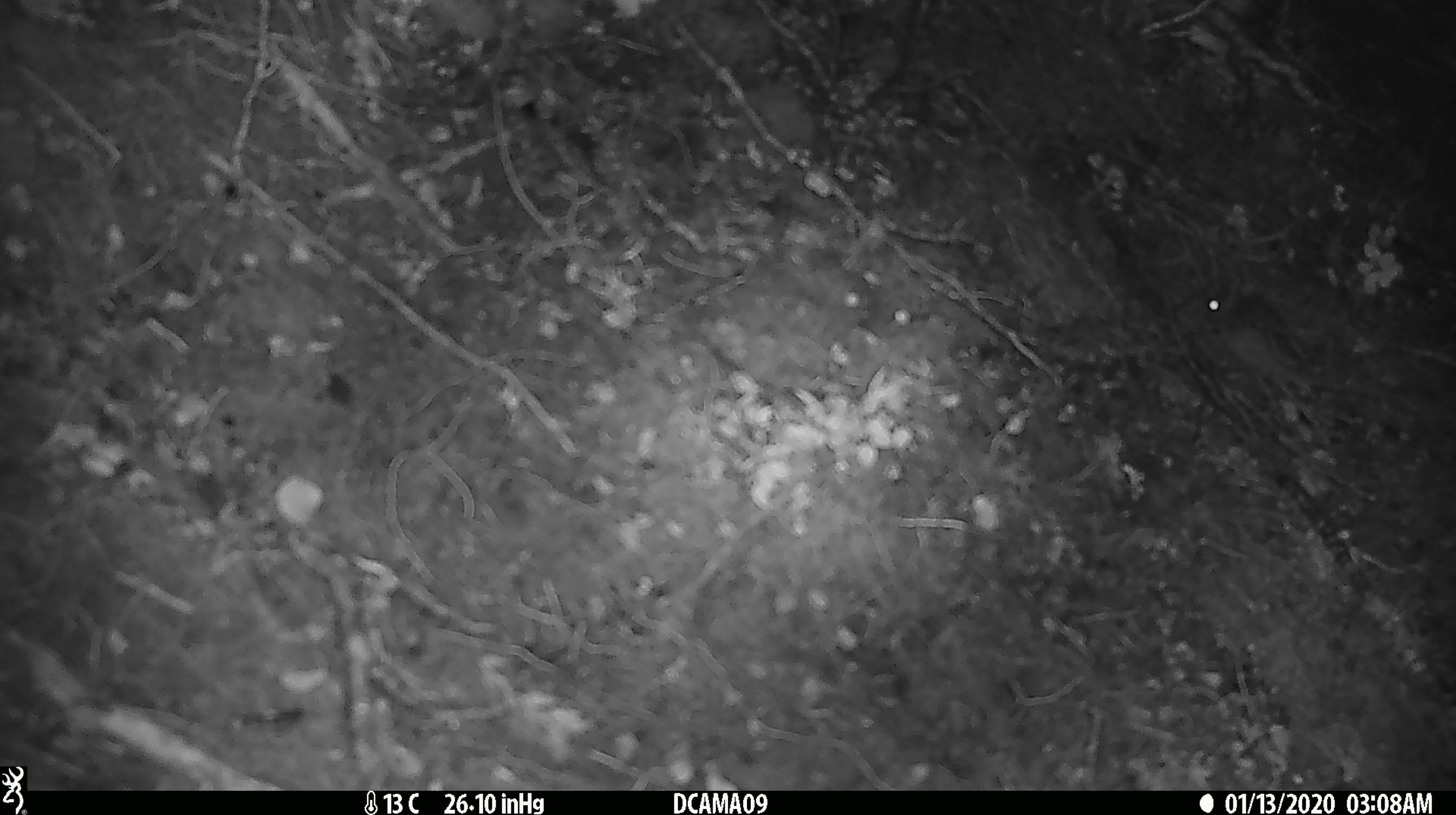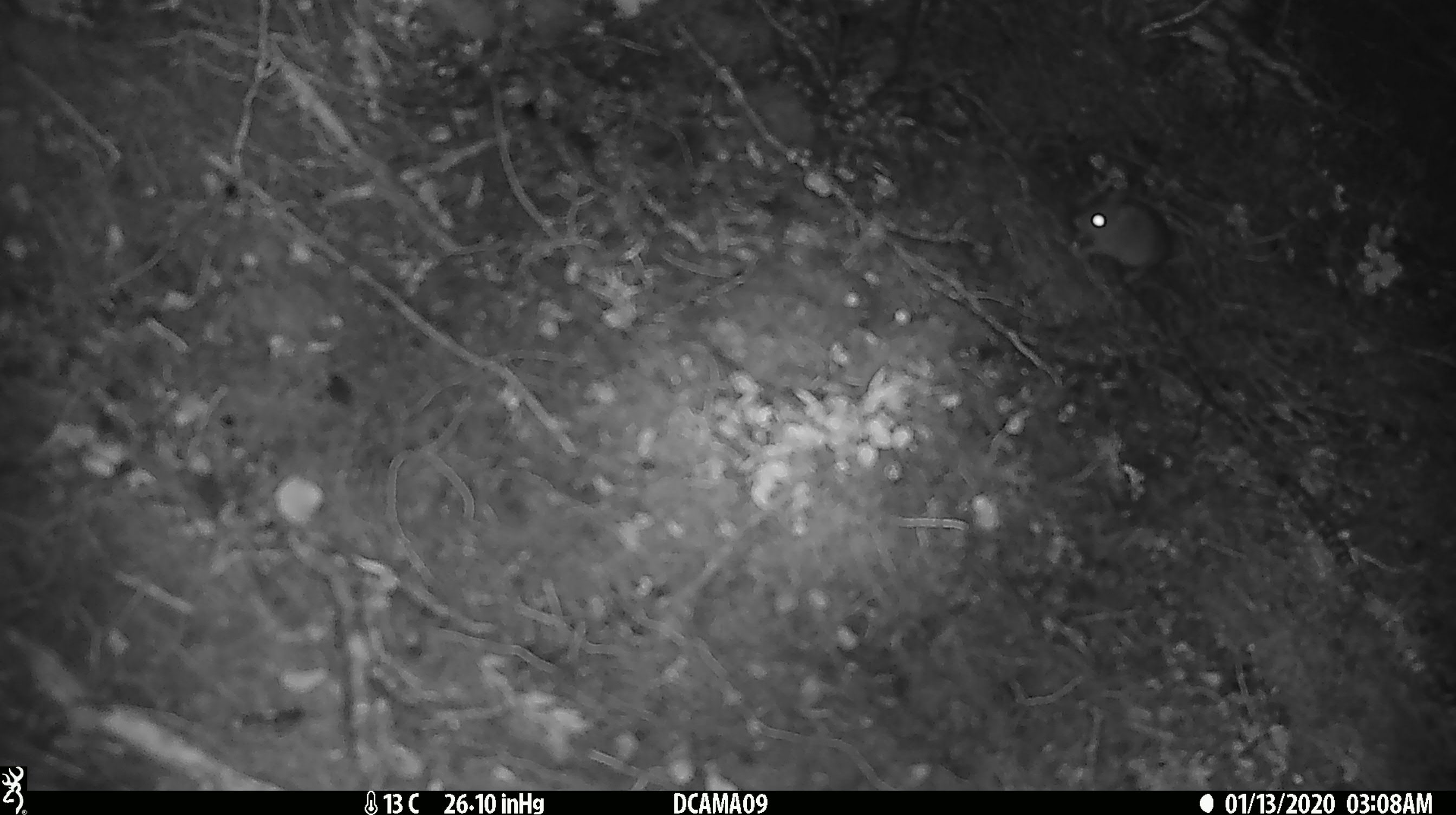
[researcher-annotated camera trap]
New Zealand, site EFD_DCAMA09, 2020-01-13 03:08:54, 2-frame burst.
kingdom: Animalia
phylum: Chordata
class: Mammalia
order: Rodentia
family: Muridae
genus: Mus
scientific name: Mus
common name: mouse